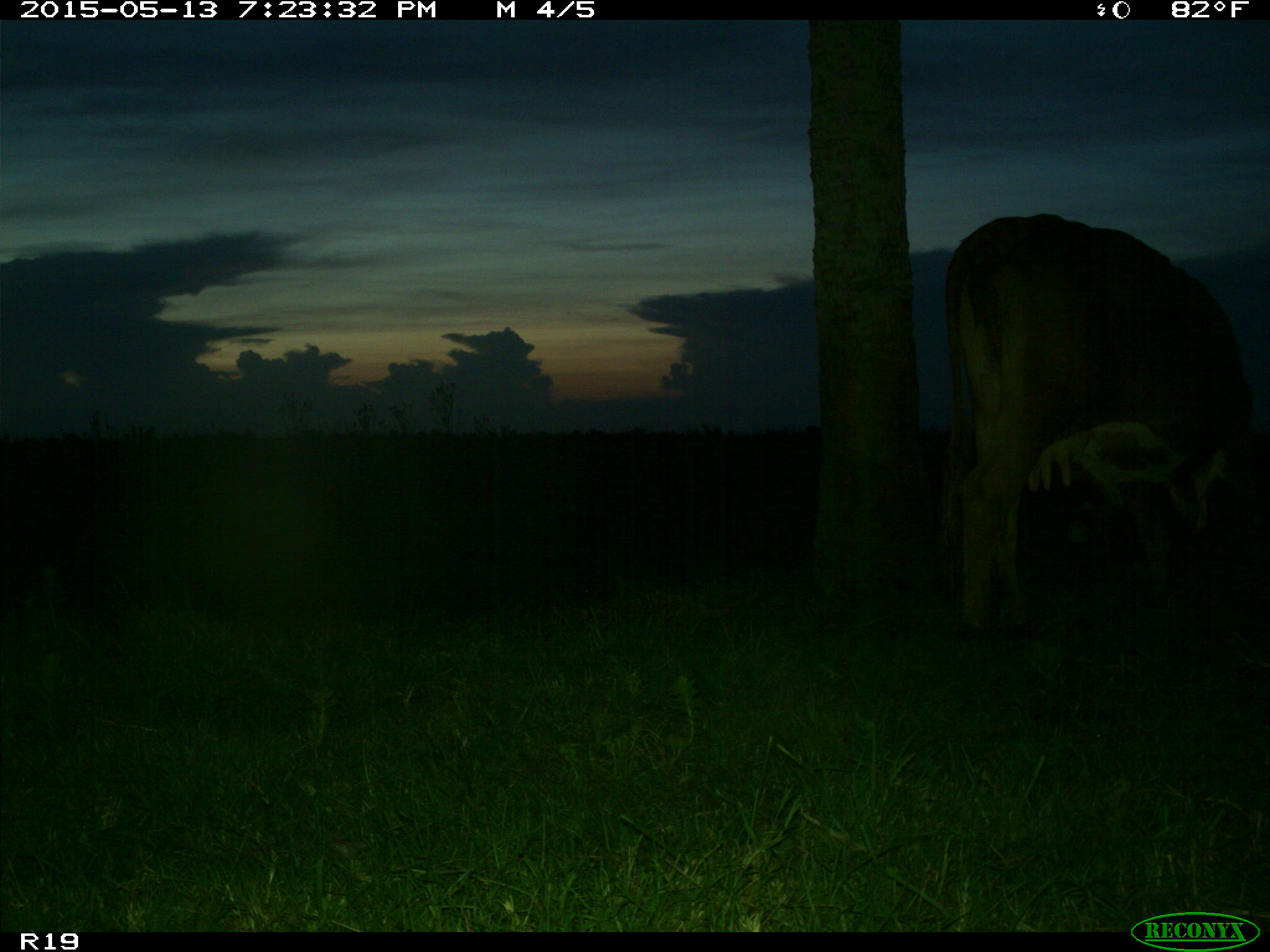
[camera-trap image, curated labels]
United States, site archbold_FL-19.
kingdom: Animalia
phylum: Chordata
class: Mammalia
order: Artiodactyla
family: Bovidae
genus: Bos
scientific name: Bos taurus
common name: domestic cow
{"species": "Bos taurus (domestic cow)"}